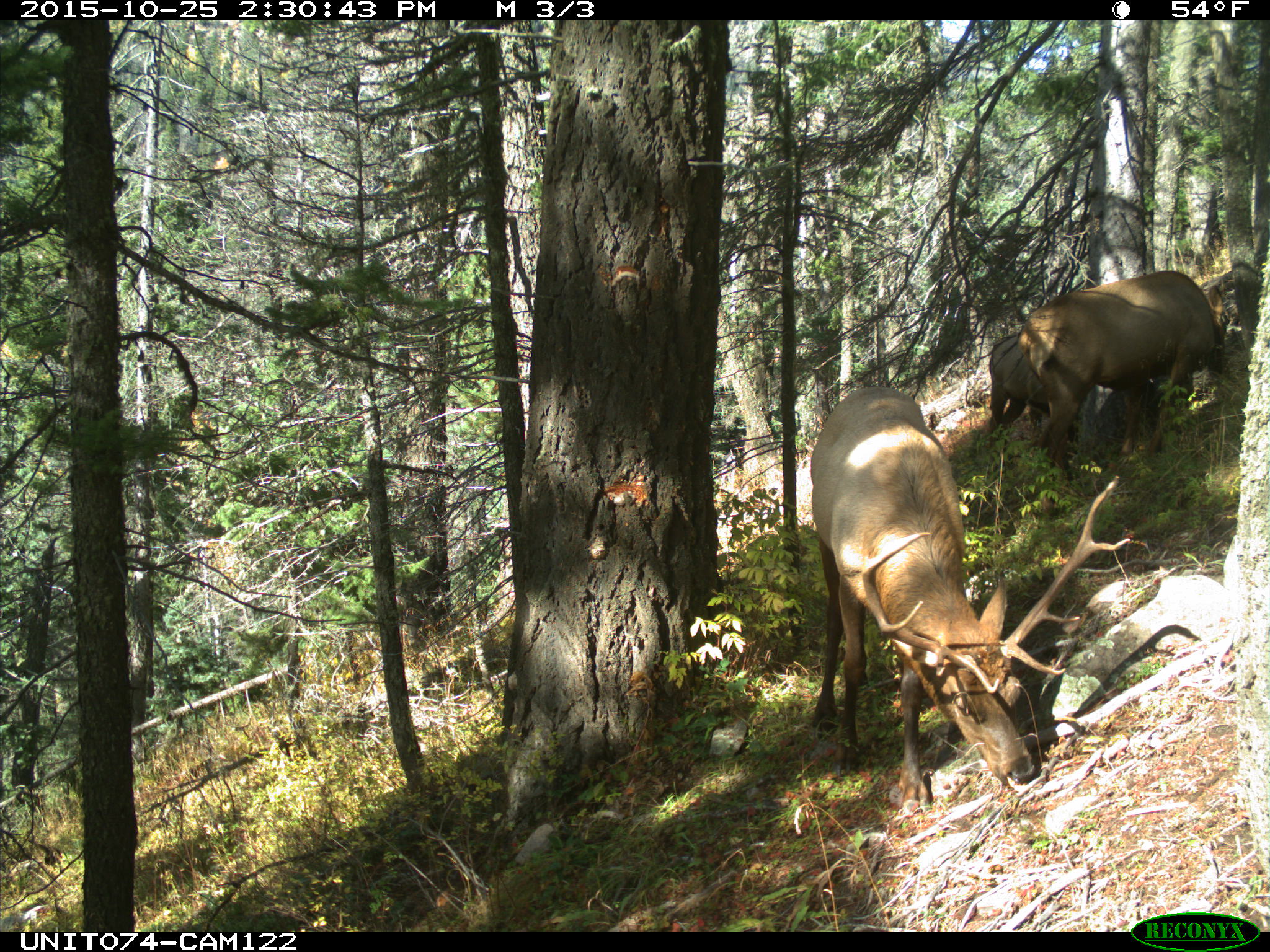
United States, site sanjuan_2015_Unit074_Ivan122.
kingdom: Animalia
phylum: Chordata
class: Mammalia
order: Artiodactyla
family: Cervidae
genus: Cervus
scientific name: Cervus elaphus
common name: red deer